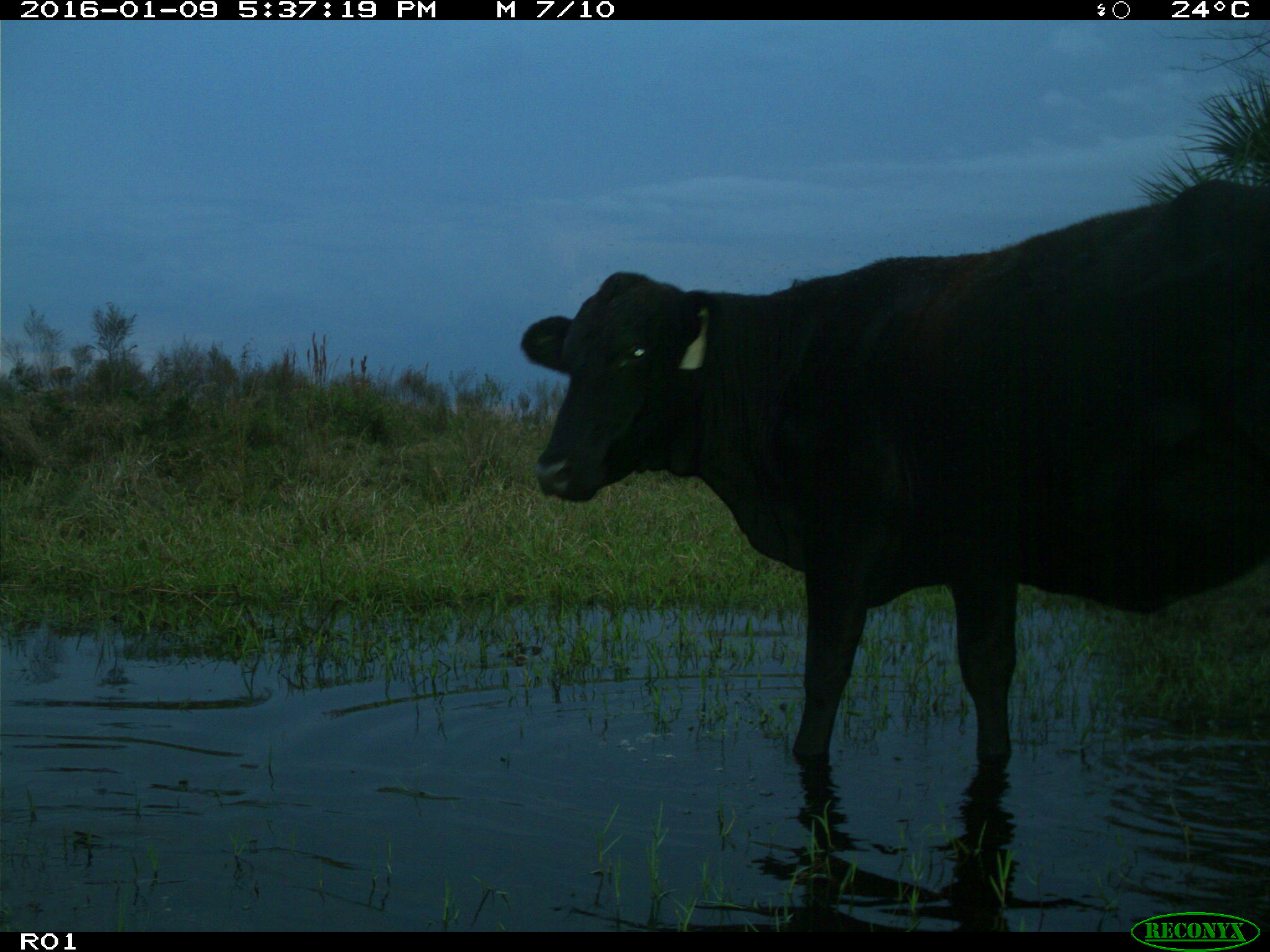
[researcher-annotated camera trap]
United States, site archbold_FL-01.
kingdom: Animalia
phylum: Chordata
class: Mammalia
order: Artiodactyla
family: Bovidae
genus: Bos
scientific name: Bos taurus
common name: domestic cow